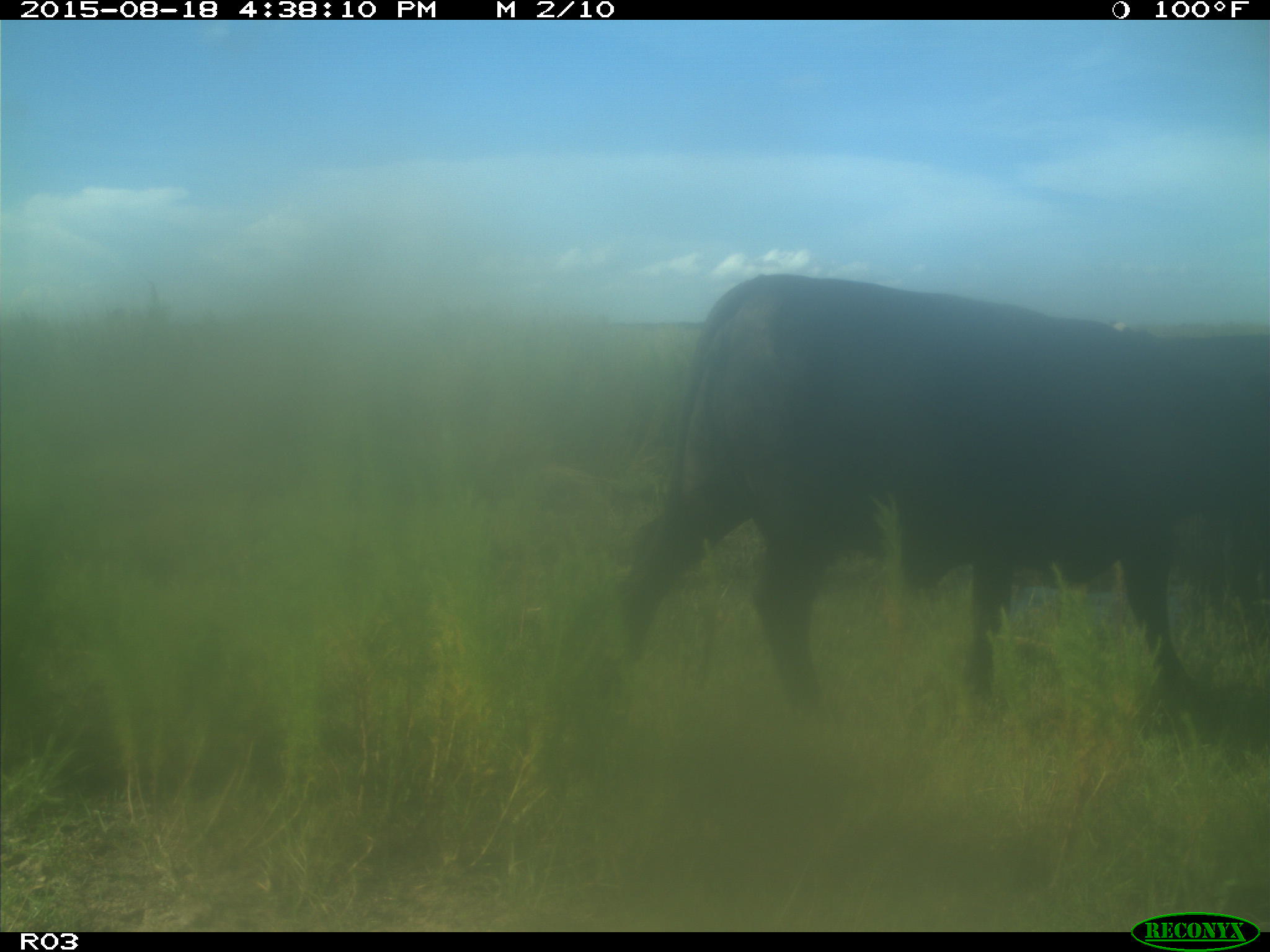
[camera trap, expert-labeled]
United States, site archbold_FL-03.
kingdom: Animalia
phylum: Chordata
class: Mammalia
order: Artiodactyla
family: Bovidae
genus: Bos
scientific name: Bos taurus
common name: domestic cow